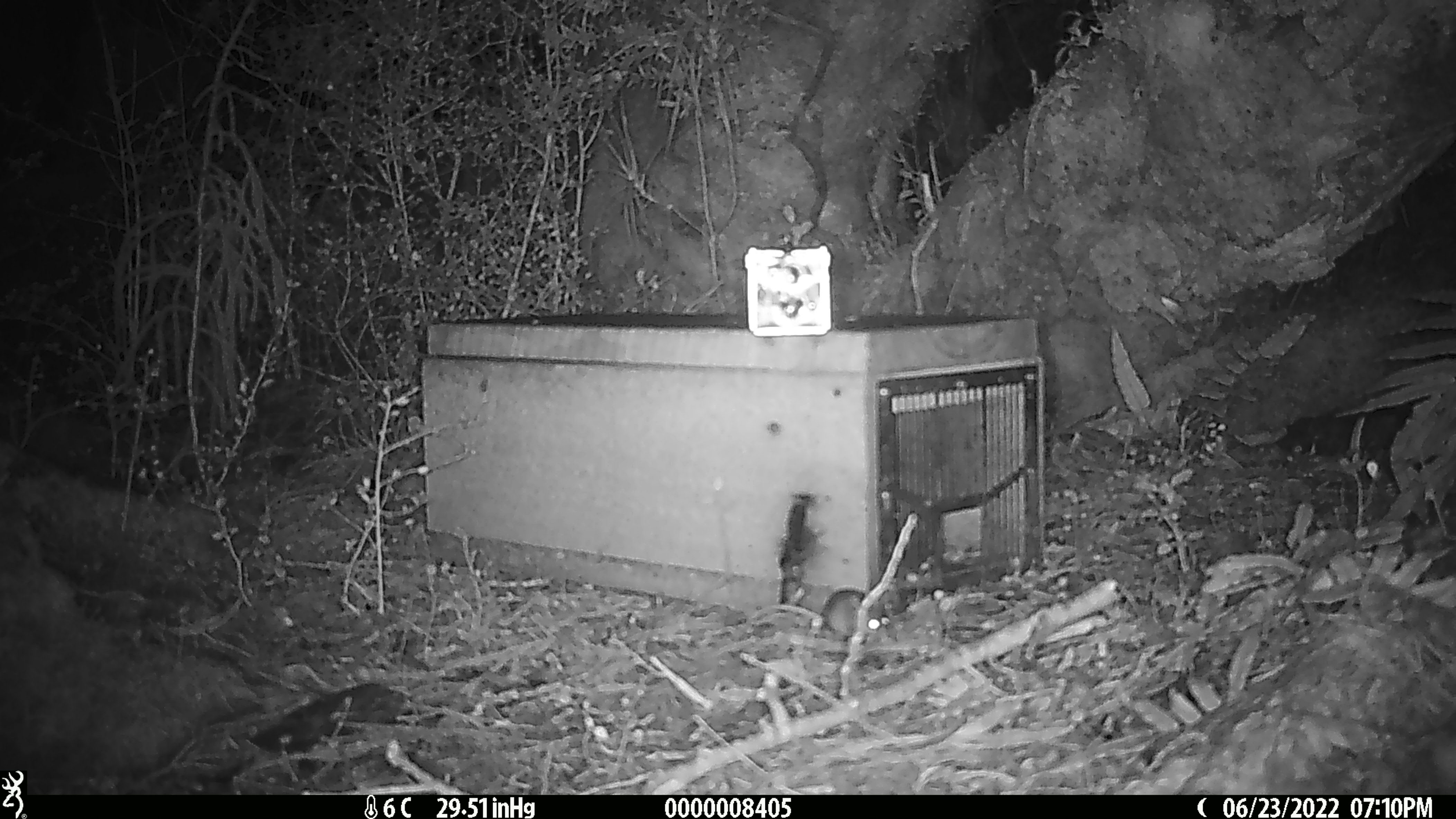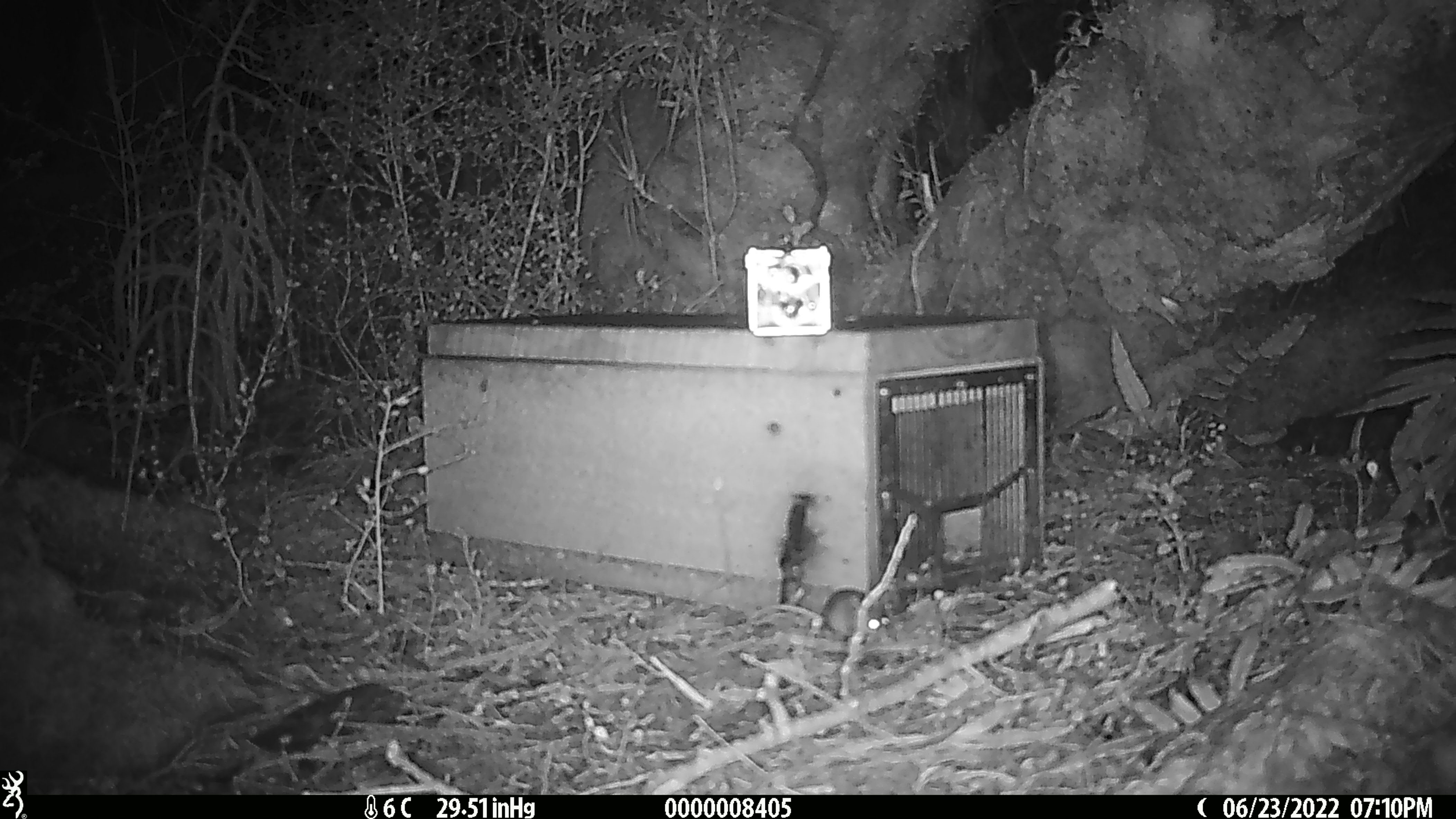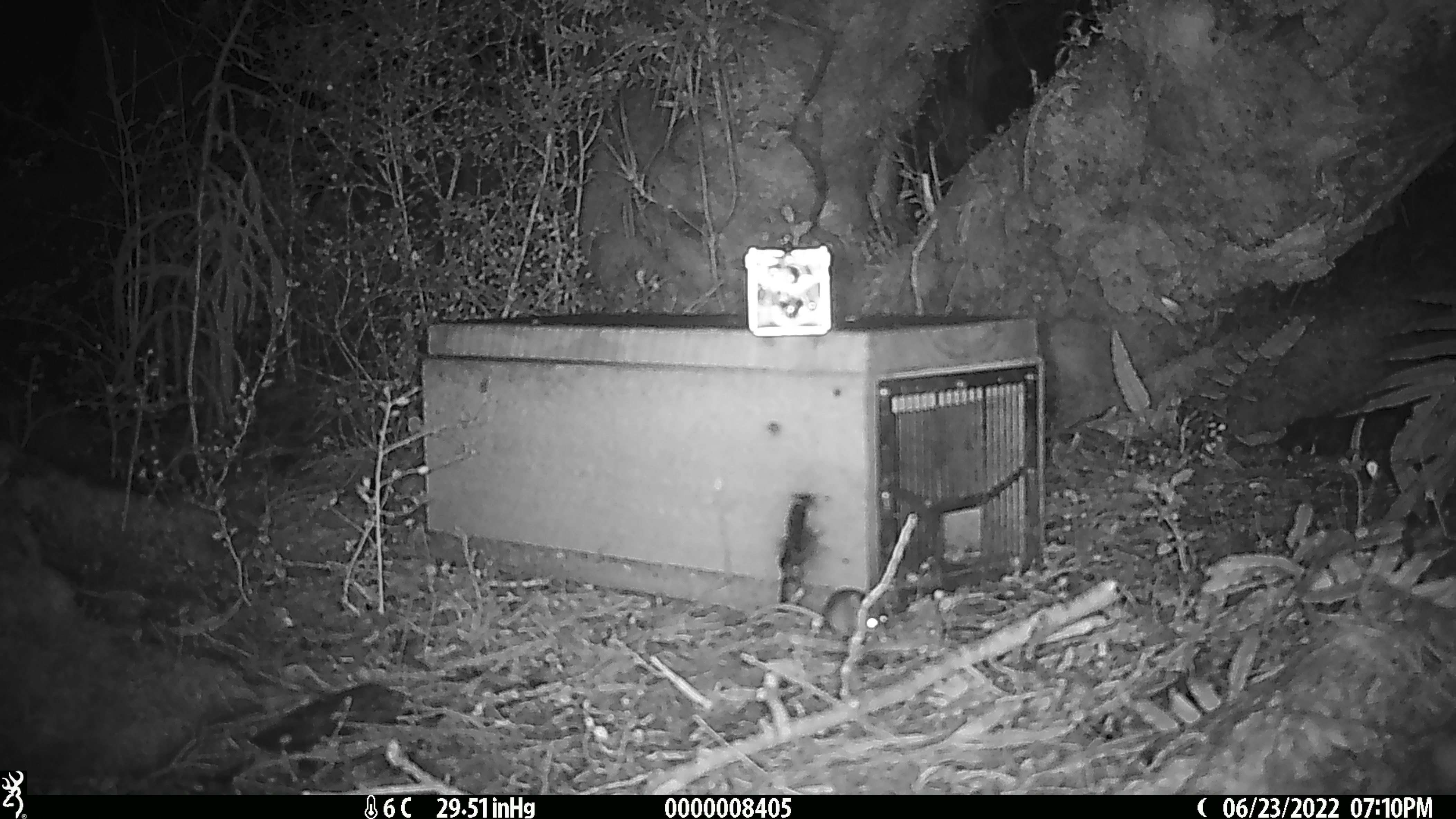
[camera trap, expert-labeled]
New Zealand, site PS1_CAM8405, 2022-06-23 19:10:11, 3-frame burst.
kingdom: Animalia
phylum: Chordata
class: Mammalia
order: Rodentia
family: Muridae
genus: Mus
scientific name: Mus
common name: mouse